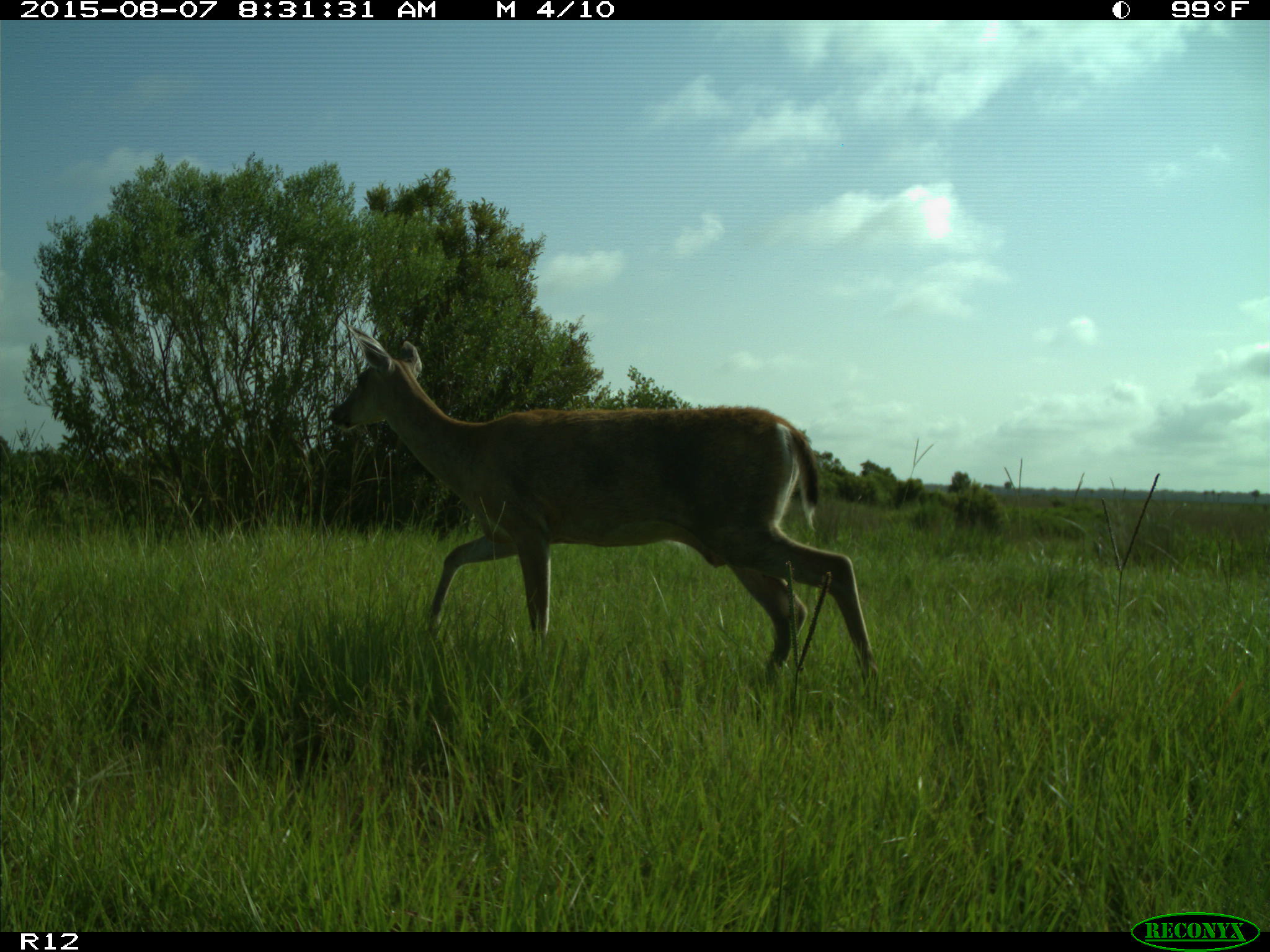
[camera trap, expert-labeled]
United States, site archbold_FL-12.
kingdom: Animalia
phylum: Chordata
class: Mammalia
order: Artiodactyla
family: Cervidae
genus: Odocoileus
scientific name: Odocoileus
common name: deer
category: unidentified deer